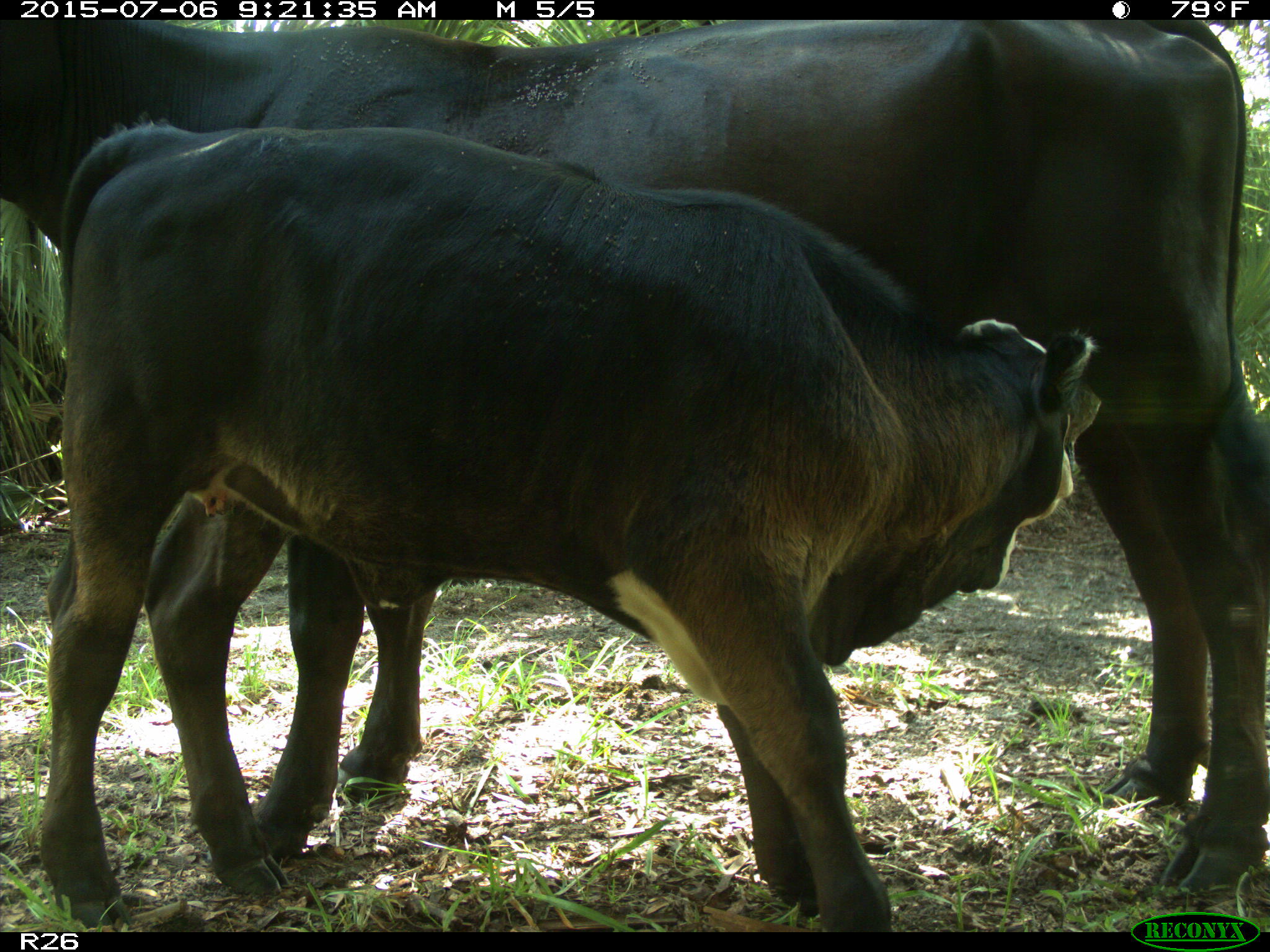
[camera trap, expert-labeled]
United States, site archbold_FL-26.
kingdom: Animalia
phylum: Chordata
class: Mammalia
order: Artiodactyla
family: Bovidae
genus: Bos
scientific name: Bos taurus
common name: domestic cow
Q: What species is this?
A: Bos taurus (domestic cow).